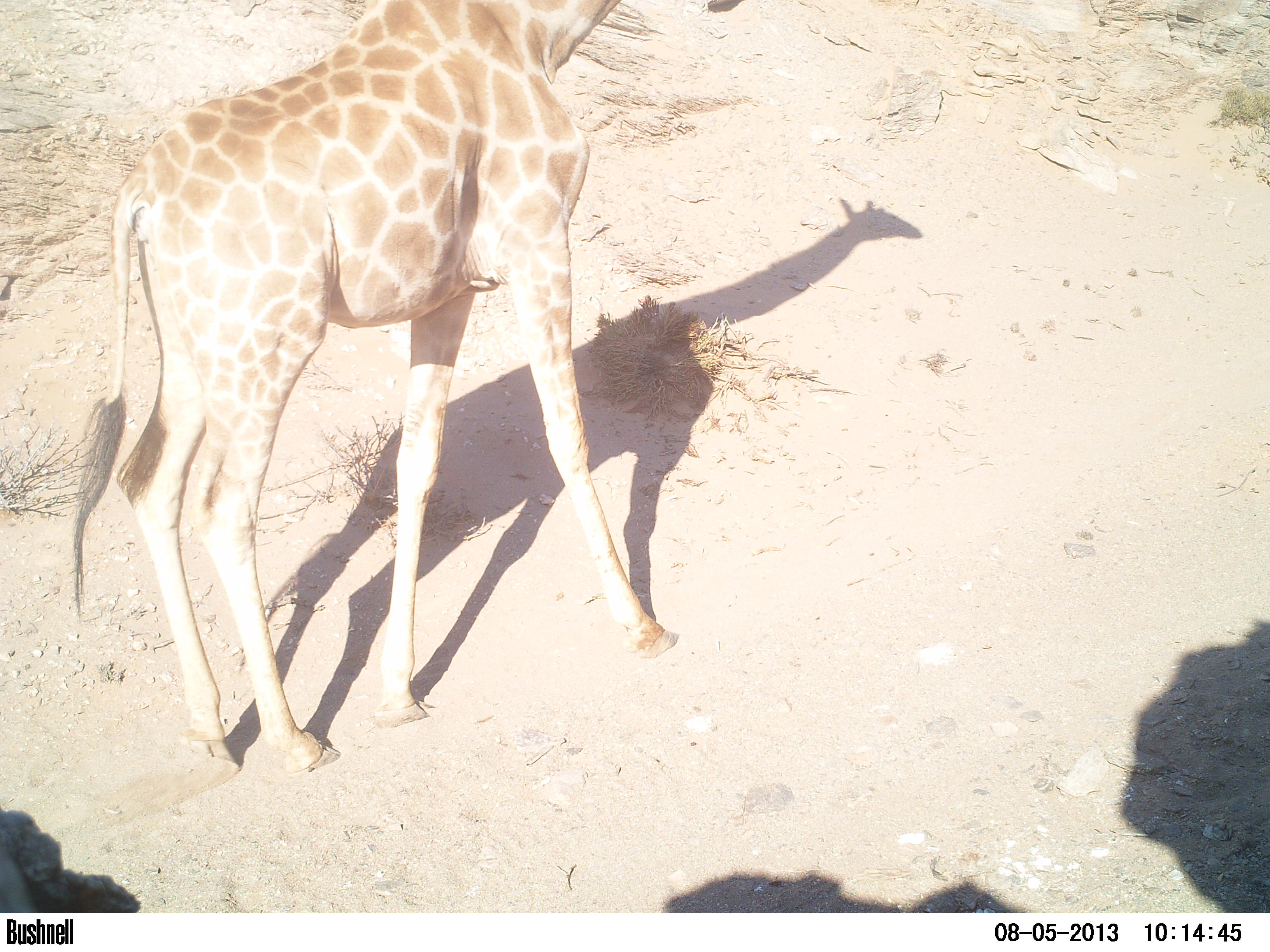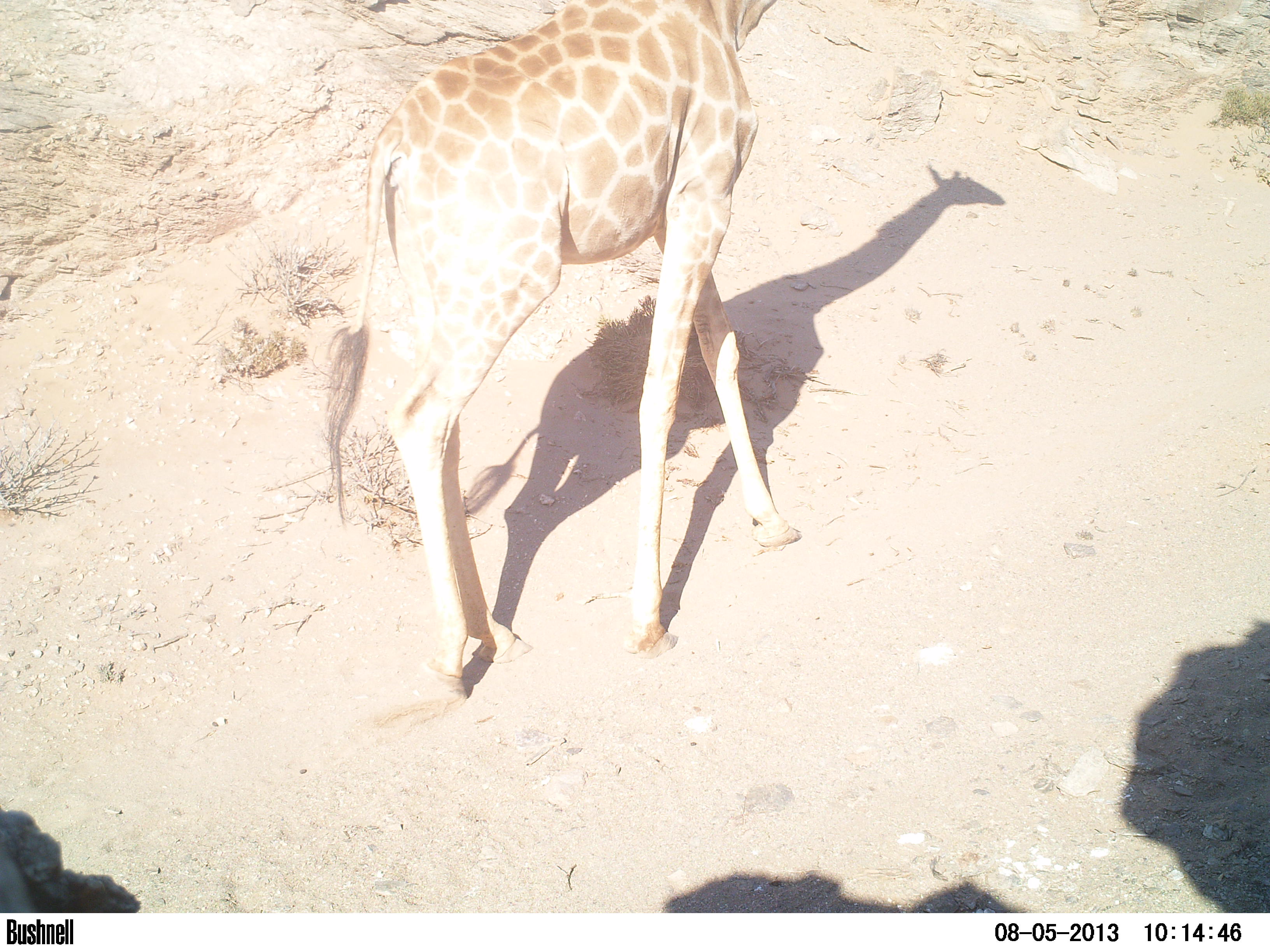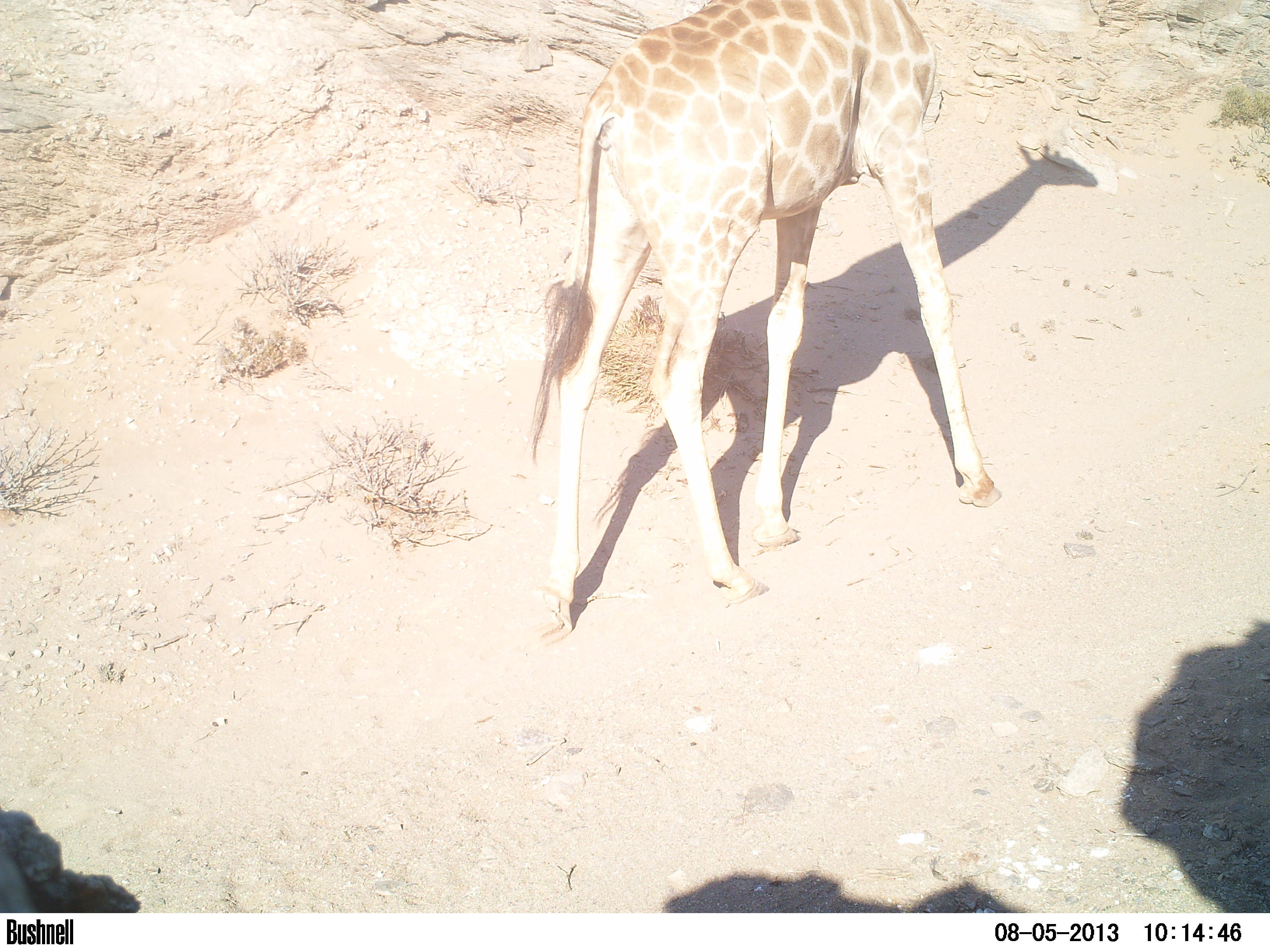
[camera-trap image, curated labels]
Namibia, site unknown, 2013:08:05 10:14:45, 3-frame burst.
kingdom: Animalia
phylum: Chordata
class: Mammalia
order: Artiodactyla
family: Giraffidae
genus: Giraffa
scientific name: Giraffa camelopardalis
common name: giraffe